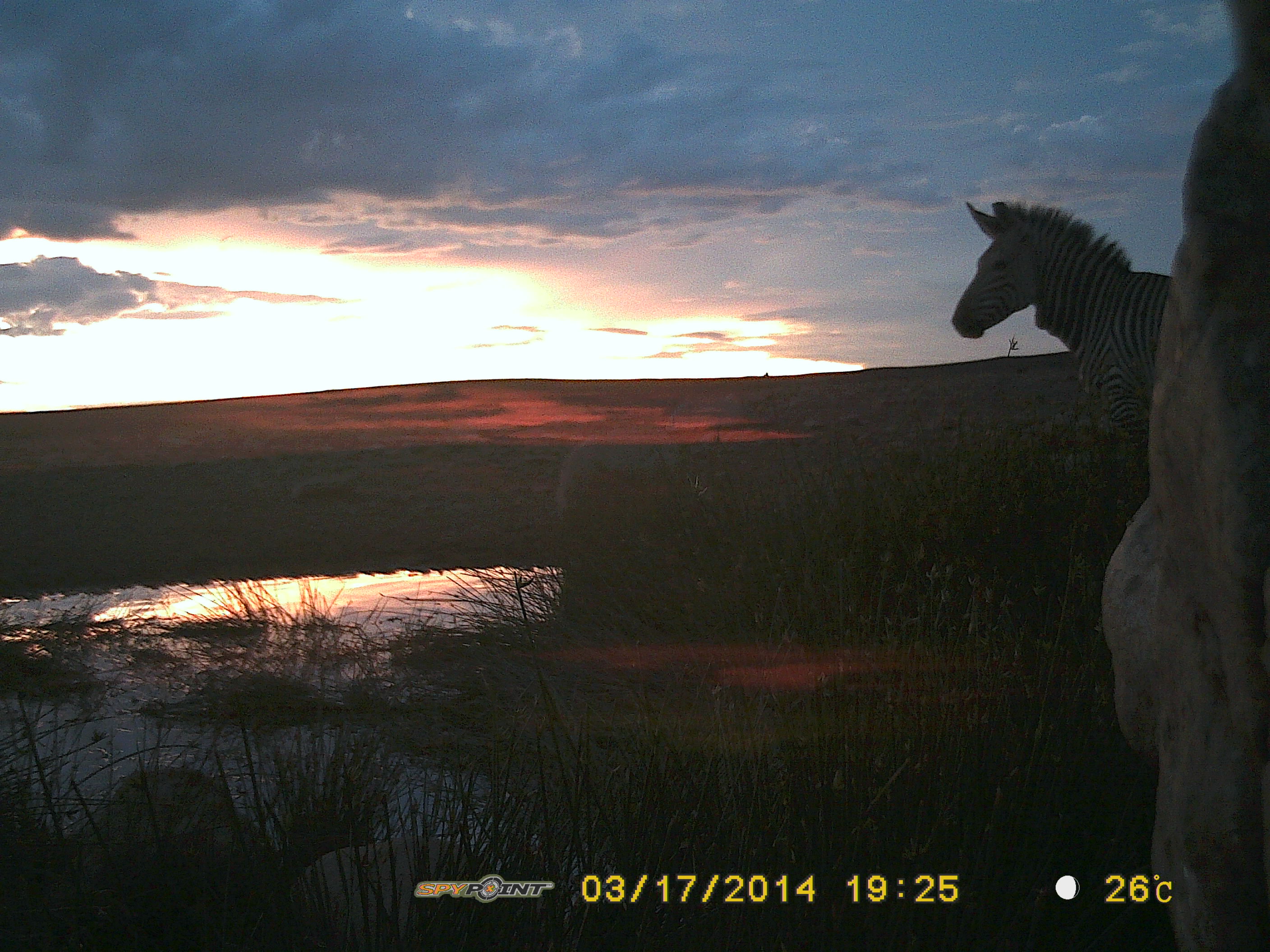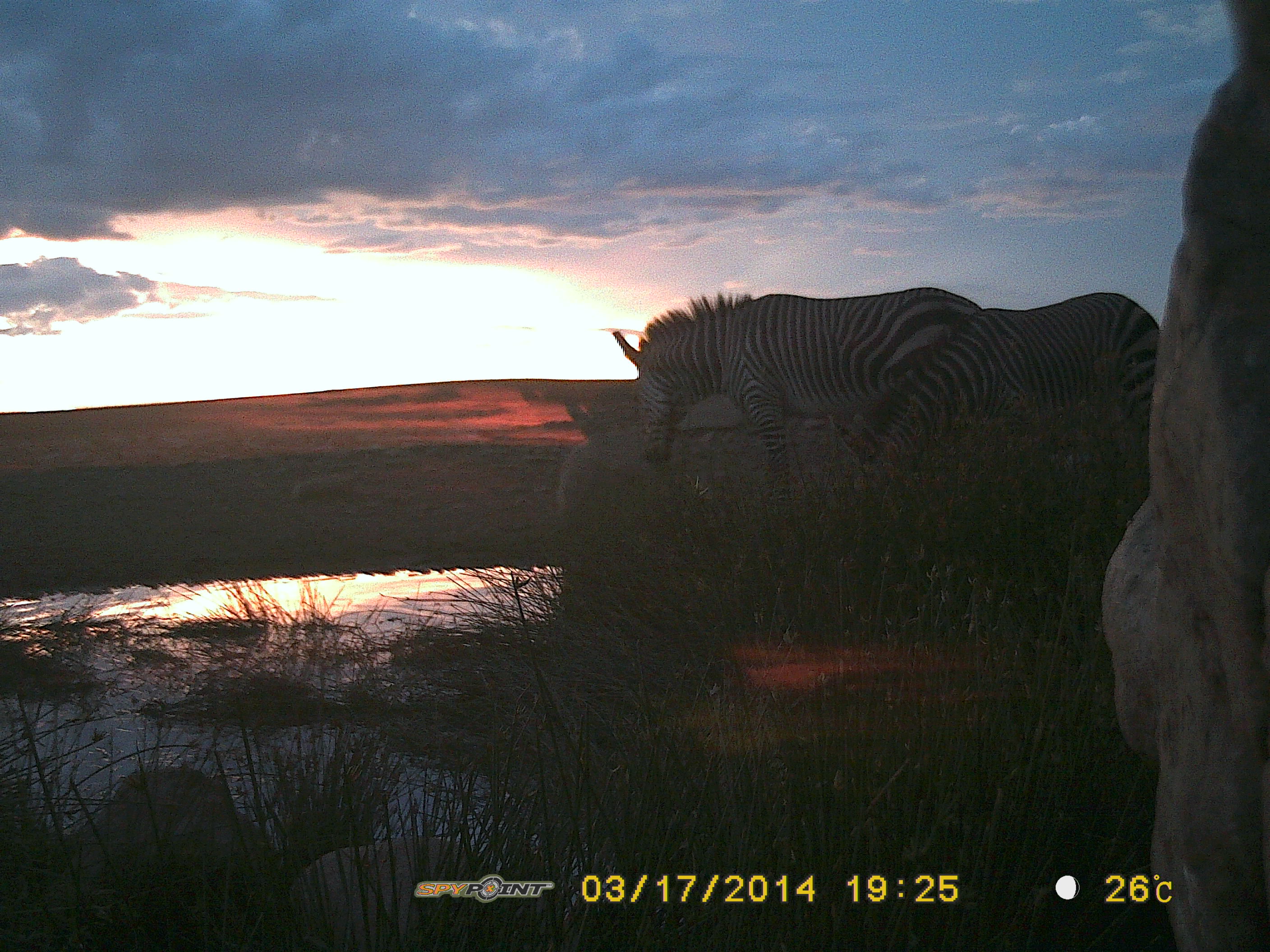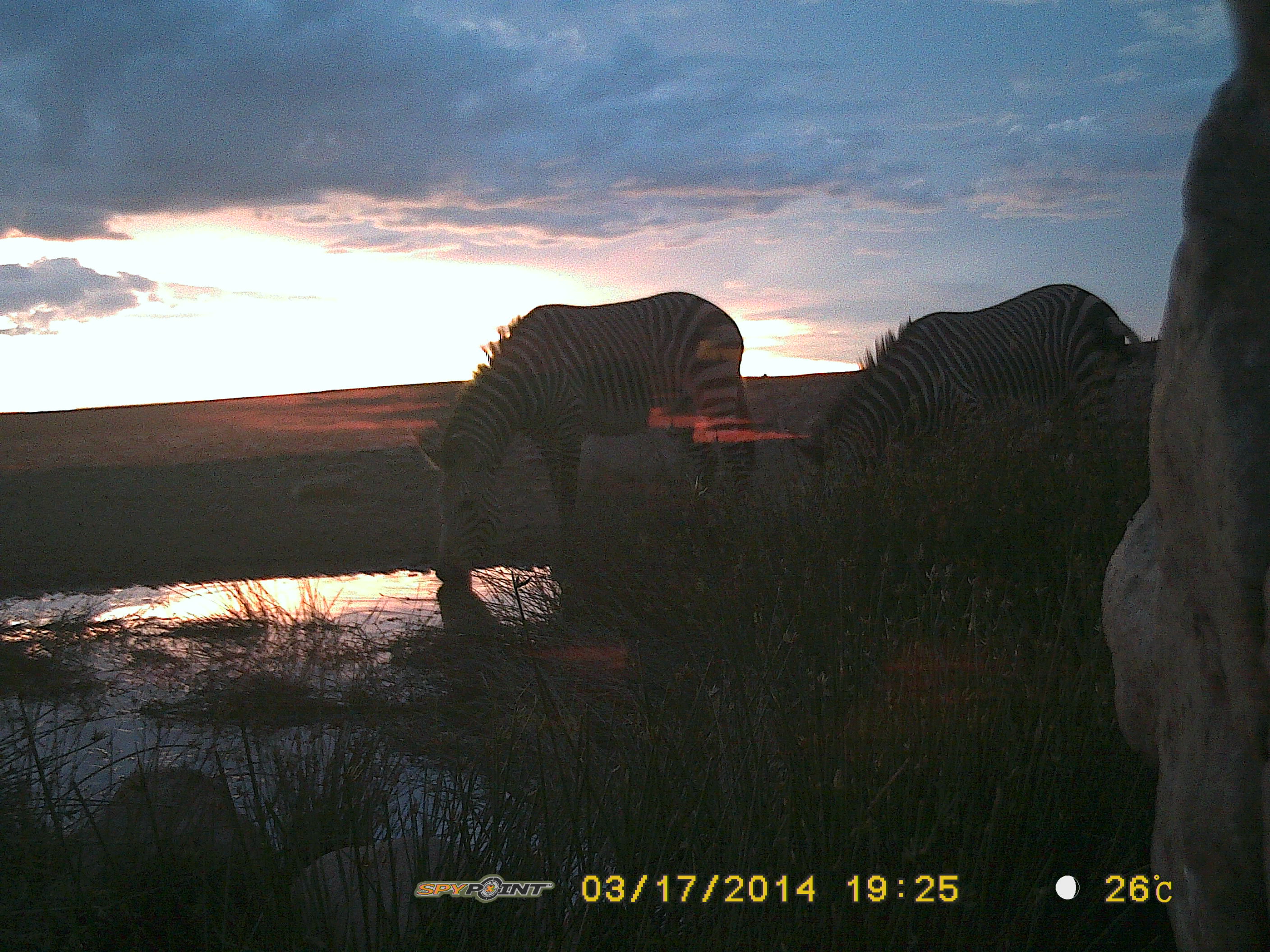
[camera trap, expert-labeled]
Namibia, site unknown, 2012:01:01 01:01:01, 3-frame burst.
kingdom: Animalia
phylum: Chordata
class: Mammalia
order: Perissodactyla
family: Equidae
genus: Equus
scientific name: Equus zebra hartmannae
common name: hartmann's mountain zebra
Equus zebra hartmannae (hartmann's mountain zebra).